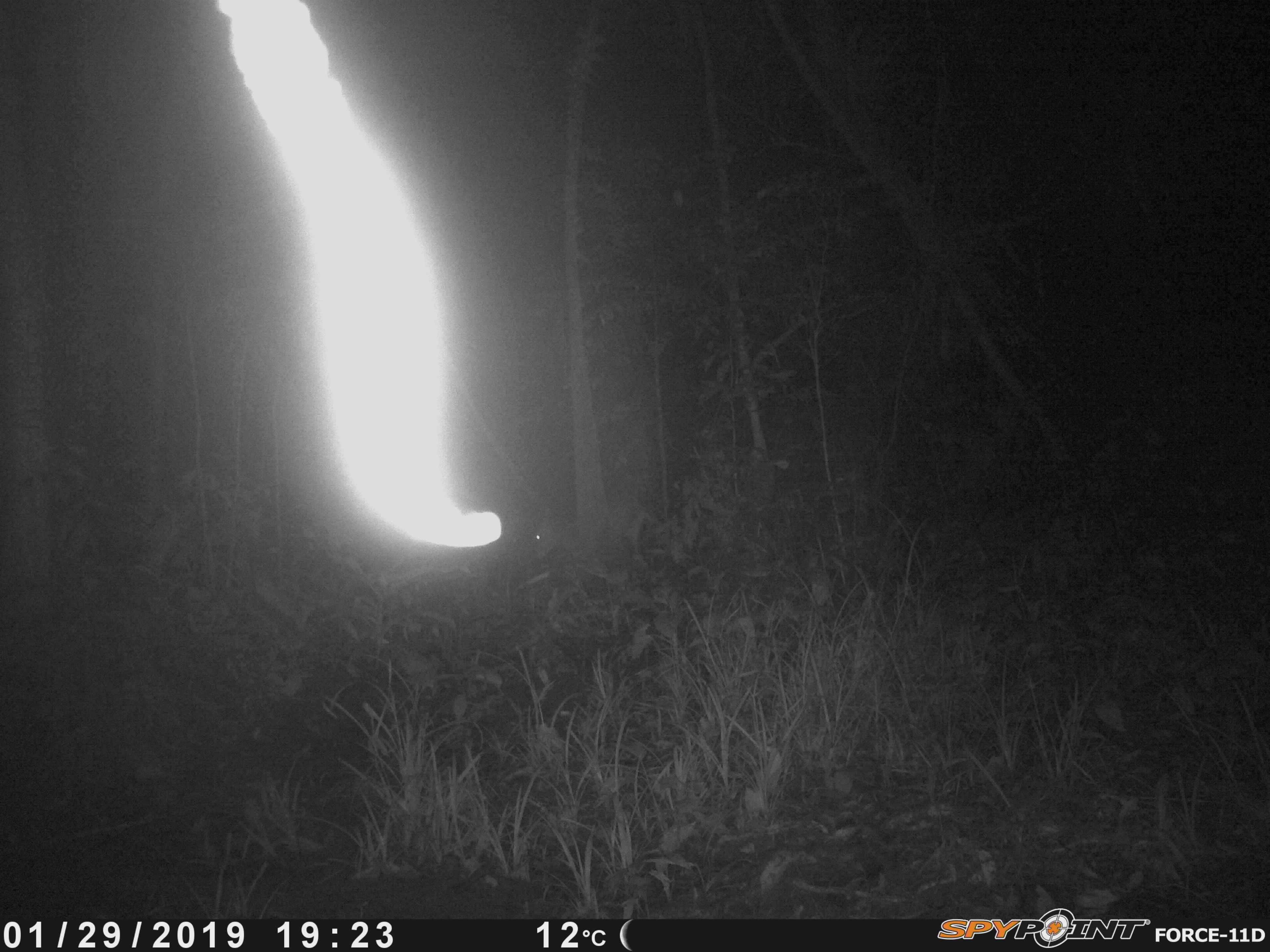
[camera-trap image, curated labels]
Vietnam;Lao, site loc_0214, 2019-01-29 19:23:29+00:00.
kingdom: Animalia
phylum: Chordata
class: Mammalia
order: Artiodactyla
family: Cervidae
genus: Muntiacus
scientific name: Muntiacus rooseveltorum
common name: roosevelt's muntjac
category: roosevelts muntjac group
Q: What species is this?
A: Roosevelts muntjac group (roosevelt's muntjac) (Muntiacus rooseveltorum).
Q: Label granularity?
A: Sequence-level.